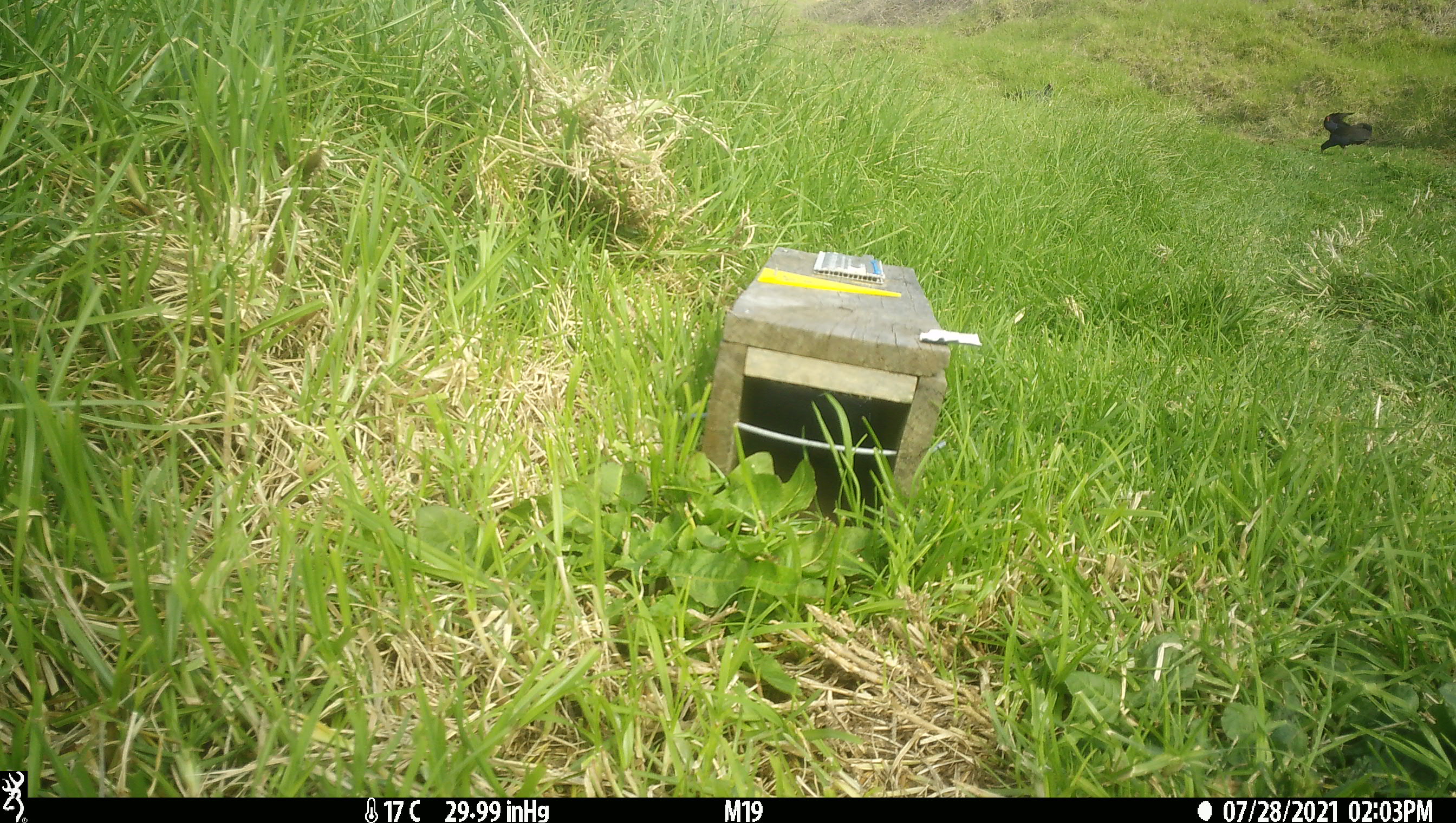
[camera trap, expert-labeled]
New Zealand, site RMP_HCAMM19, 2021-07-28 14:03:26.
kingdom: Animalia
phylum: Chordata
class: Aves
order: Gruiformes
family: Rallidae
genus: Porphyrio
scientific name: Porphyrio melanotus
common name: australasian swamphen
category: pukeko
Pukeko (australasian swamphen) (Porphyrio melanotus).